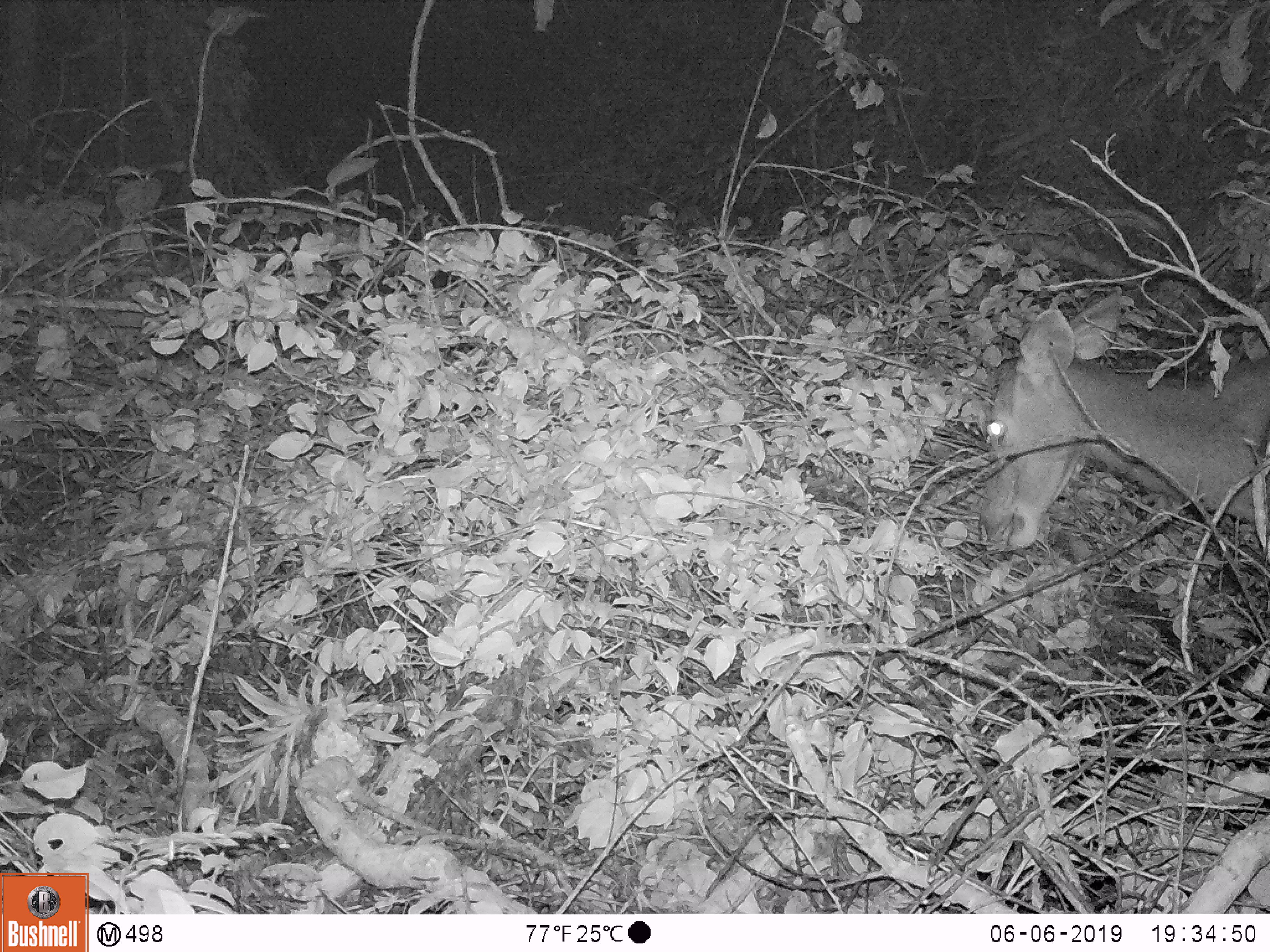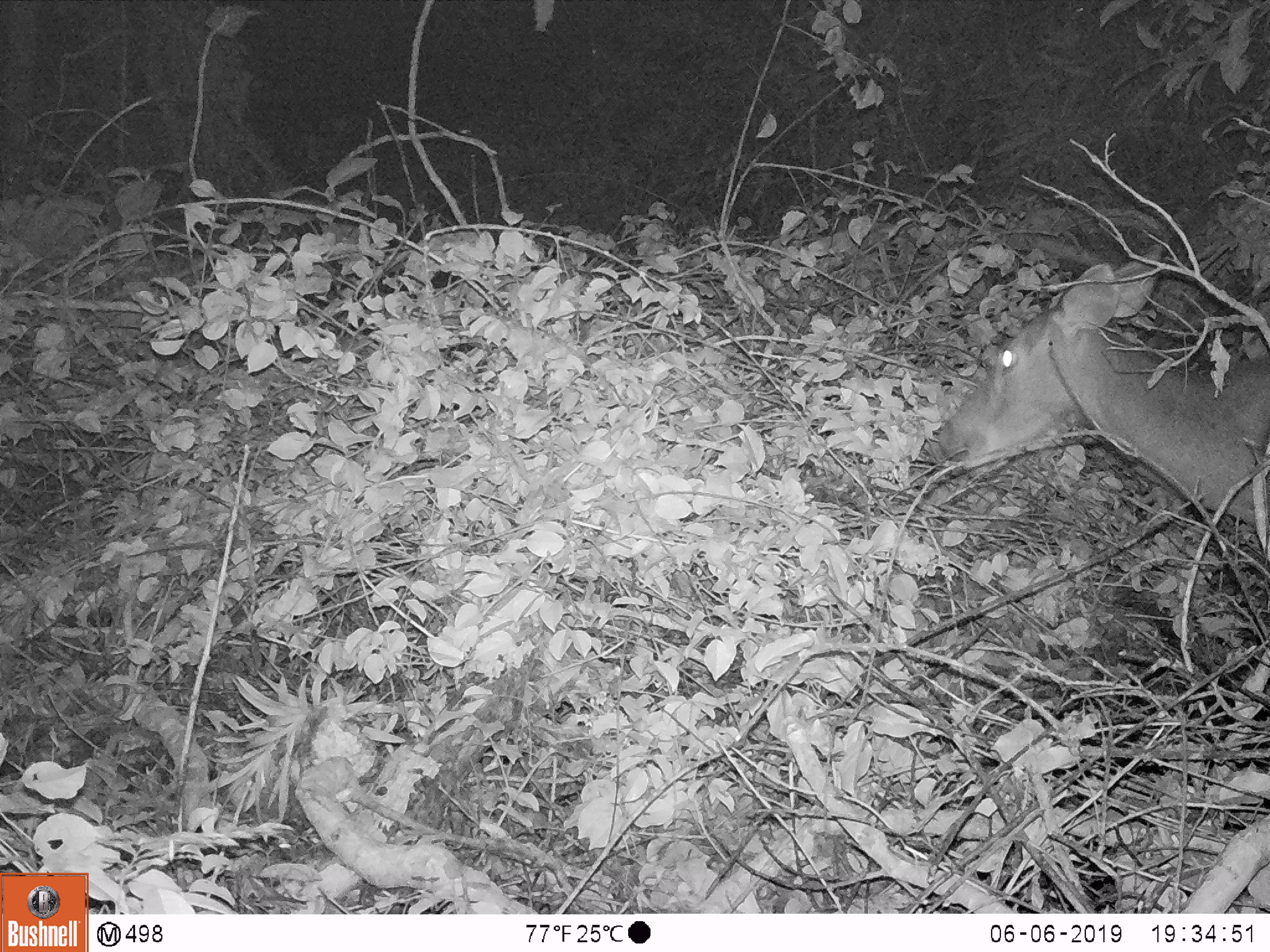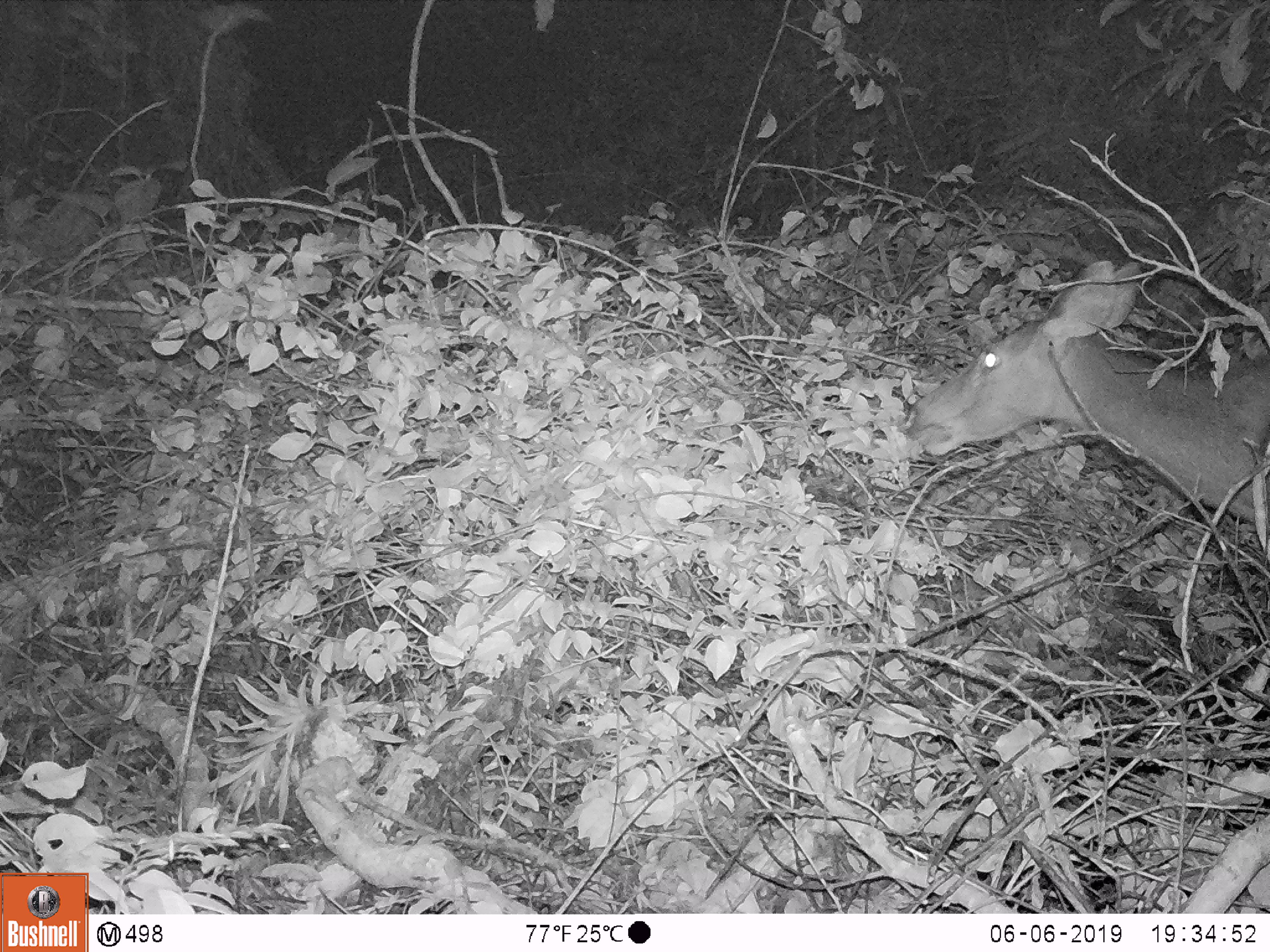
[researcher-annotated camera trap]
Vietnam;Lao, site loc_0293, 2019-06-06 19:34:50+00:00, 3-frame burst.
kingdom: Animalia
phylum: Chordata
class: Mammalia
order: Artiodactyla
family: Cervidae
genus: Rusa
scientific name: Rusa unicolor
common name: sambar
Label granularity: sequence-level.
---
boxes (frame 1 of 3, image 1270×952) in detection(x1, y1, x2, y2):
sambar: detection(976, 289, 1270, 548)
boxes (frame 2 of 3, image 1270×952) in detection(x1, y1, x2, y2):
sambar: detection(936, 245, 1270, 533)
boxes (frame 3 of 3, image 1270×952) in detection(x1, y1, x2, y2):
sambar: detection(902, 259, 1270, 529)